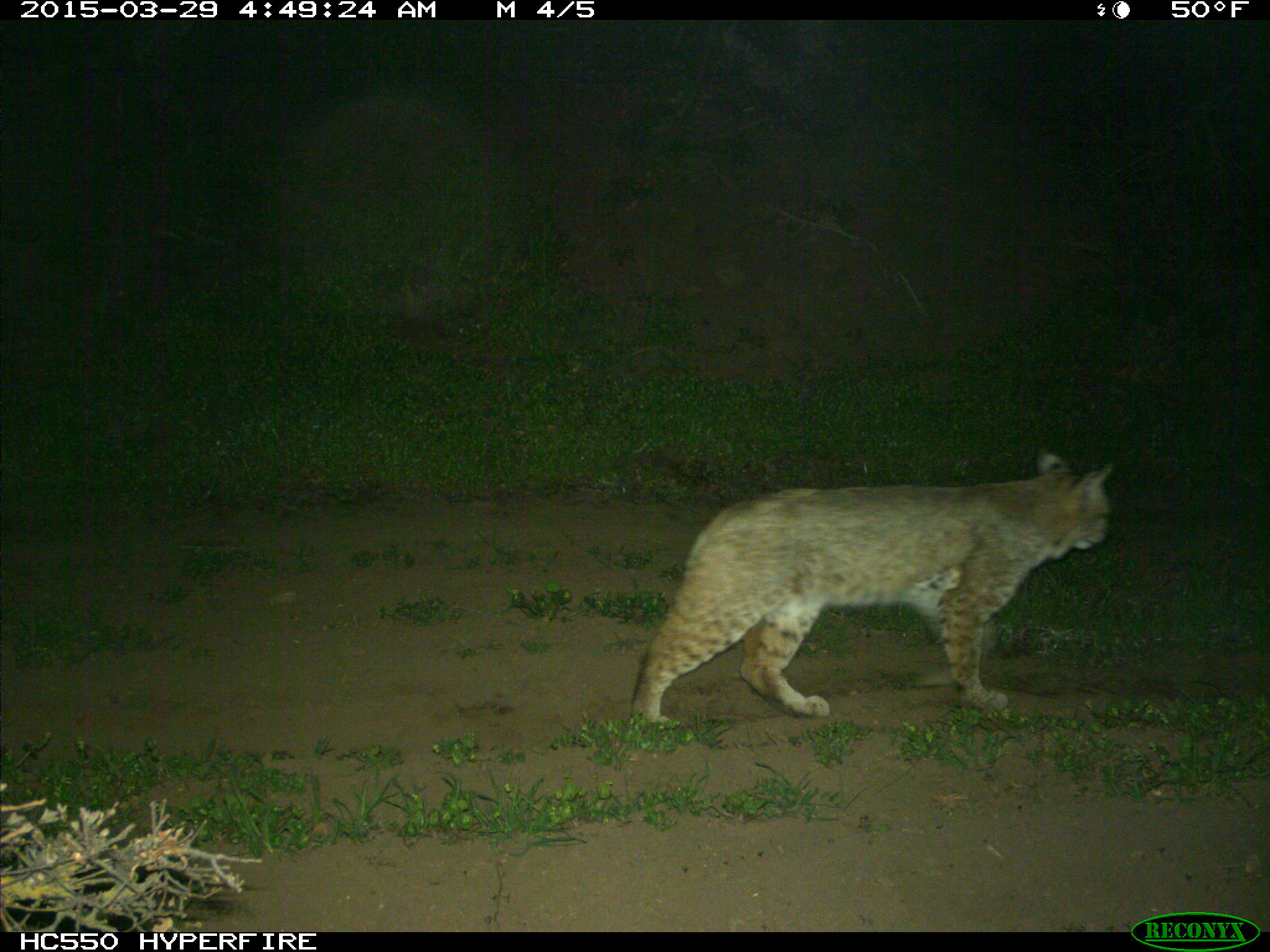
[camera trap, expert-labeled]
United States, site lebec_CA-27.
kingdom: Animalia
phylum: Chordata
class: Mammalia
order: Carnivora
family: Felidae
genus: Lynx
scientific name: Lynx rufus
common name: bobcat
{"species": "Lynx rufus (bobcat)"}